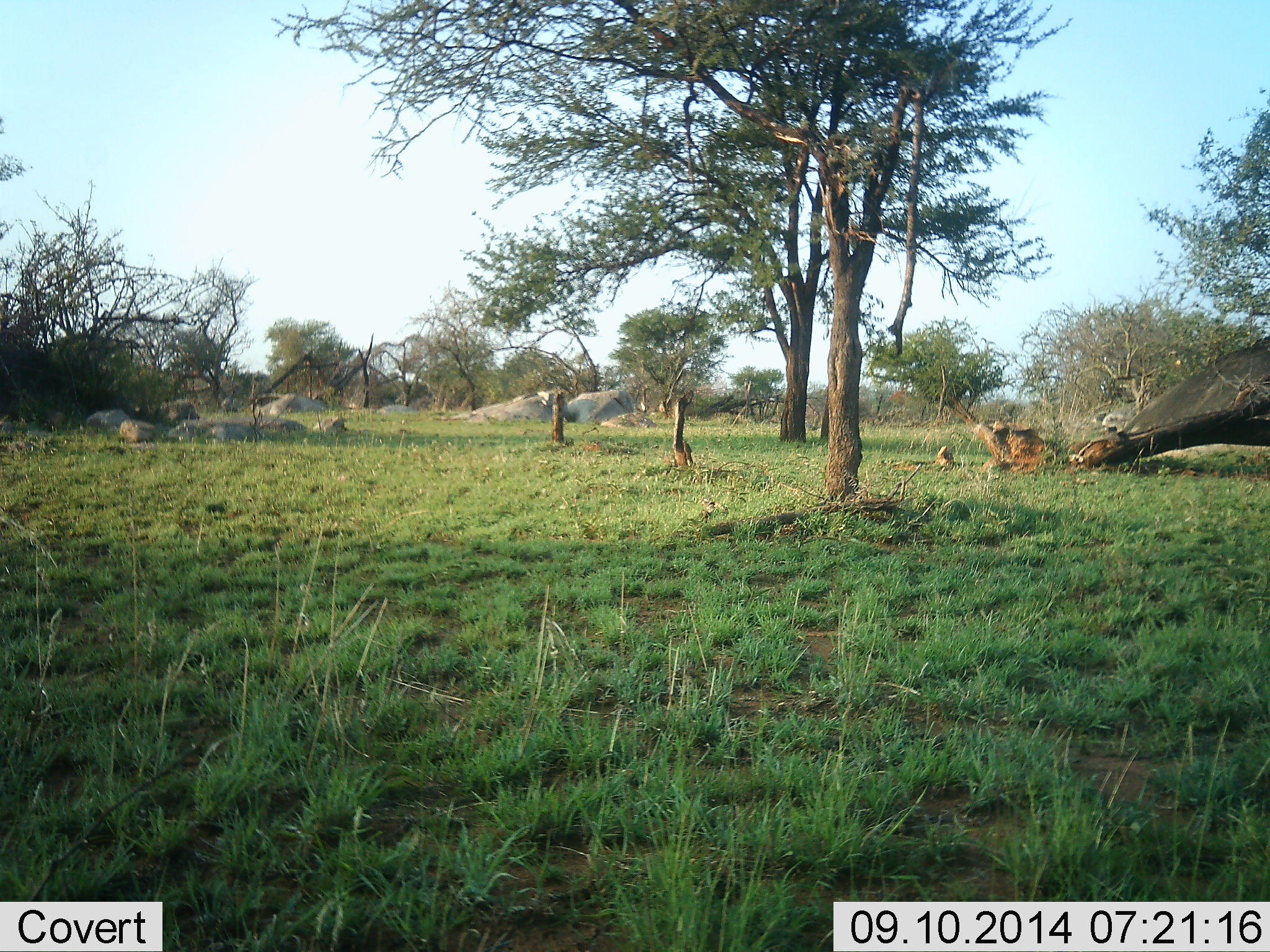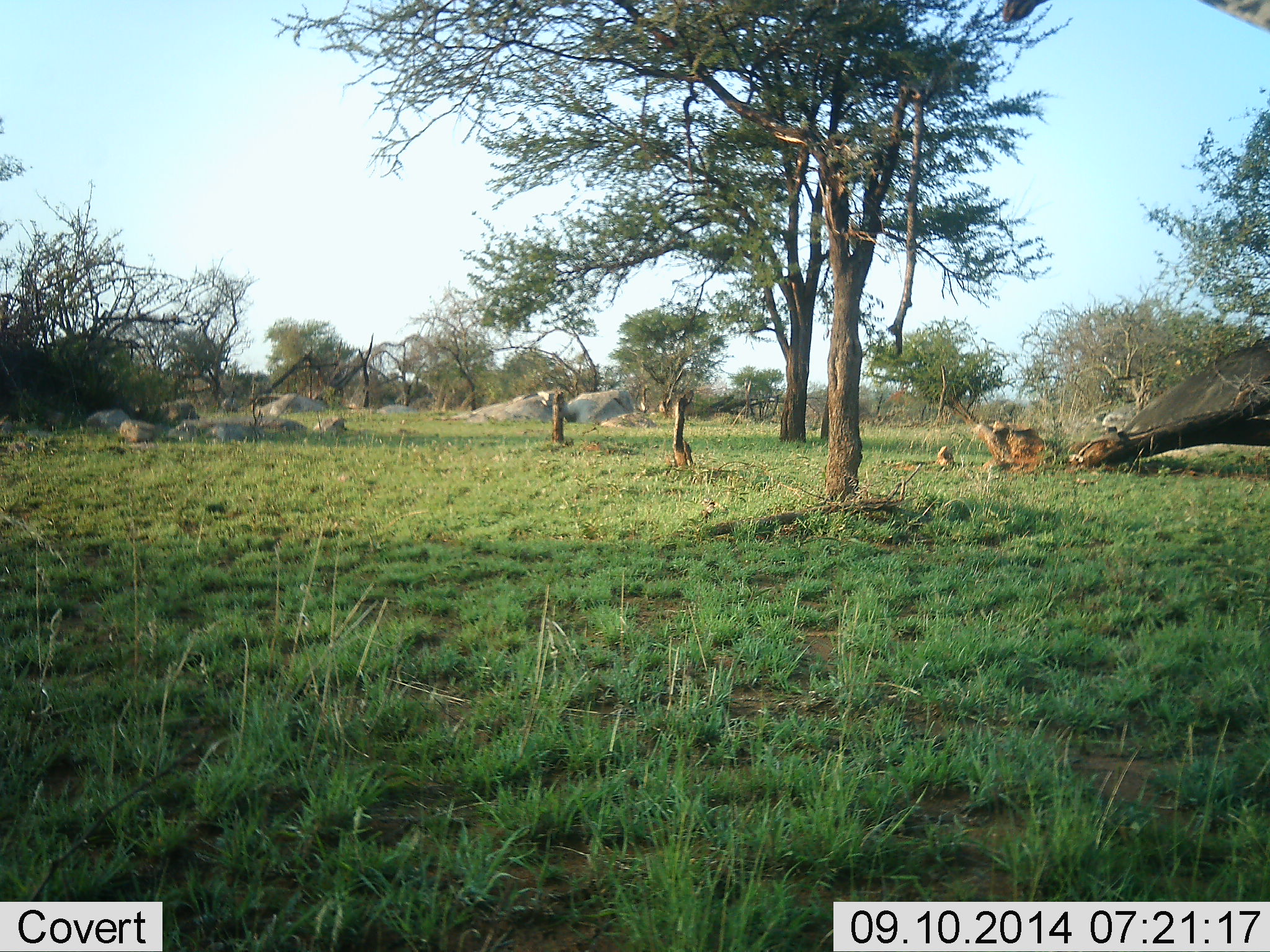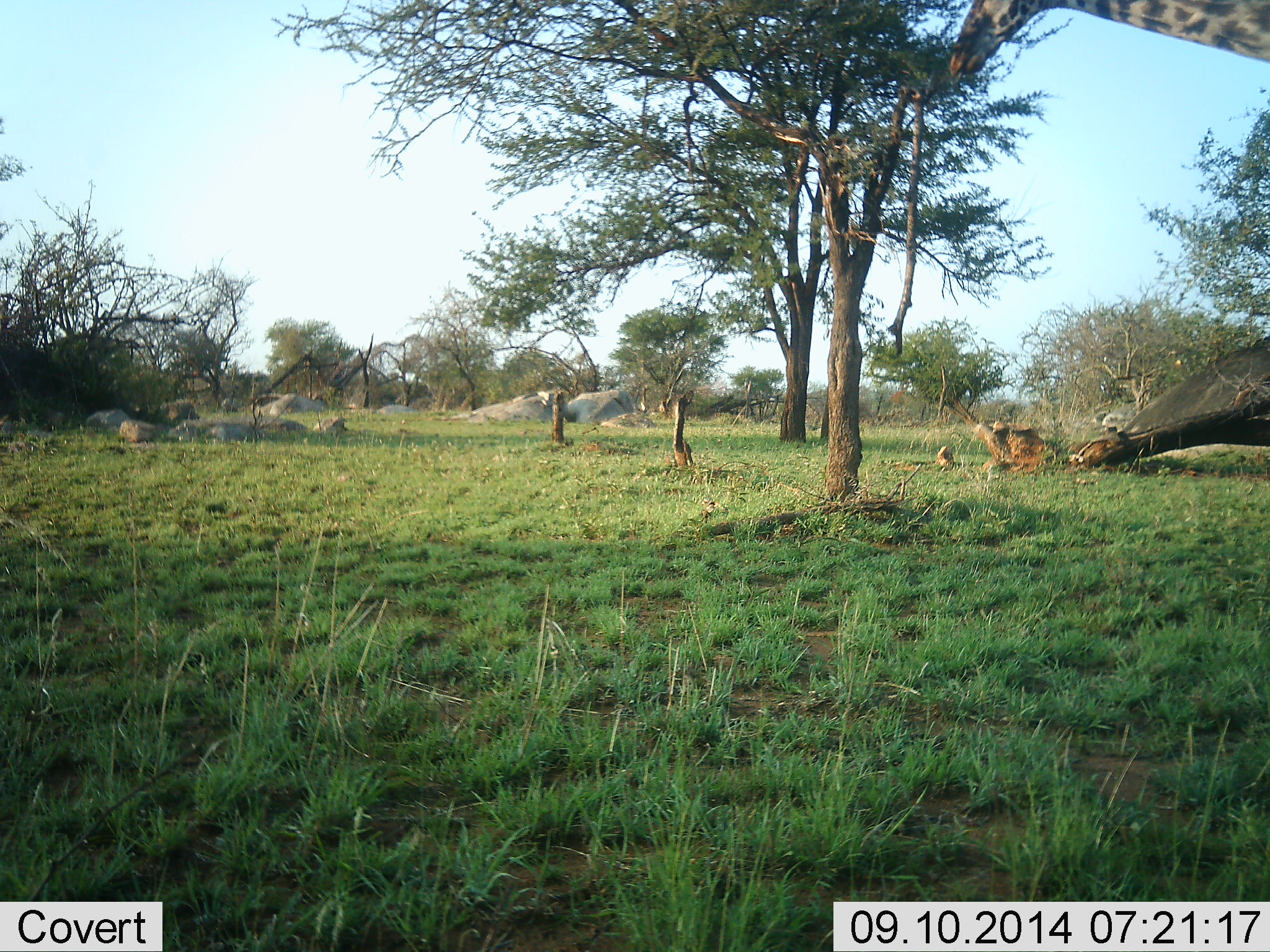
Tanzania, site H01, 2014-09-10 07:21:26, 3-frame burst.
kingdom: Animalia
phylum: Chordata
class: Mammalia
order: Artiodactyla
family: Giraffidae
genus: Giraffa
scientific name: Giraffa camelopardalis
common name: giraffe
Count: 1.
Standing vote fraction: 10%.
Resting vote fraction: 0%.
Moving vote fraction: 70%.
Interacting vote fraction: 0%.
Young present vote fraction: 0%.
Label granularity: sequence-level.